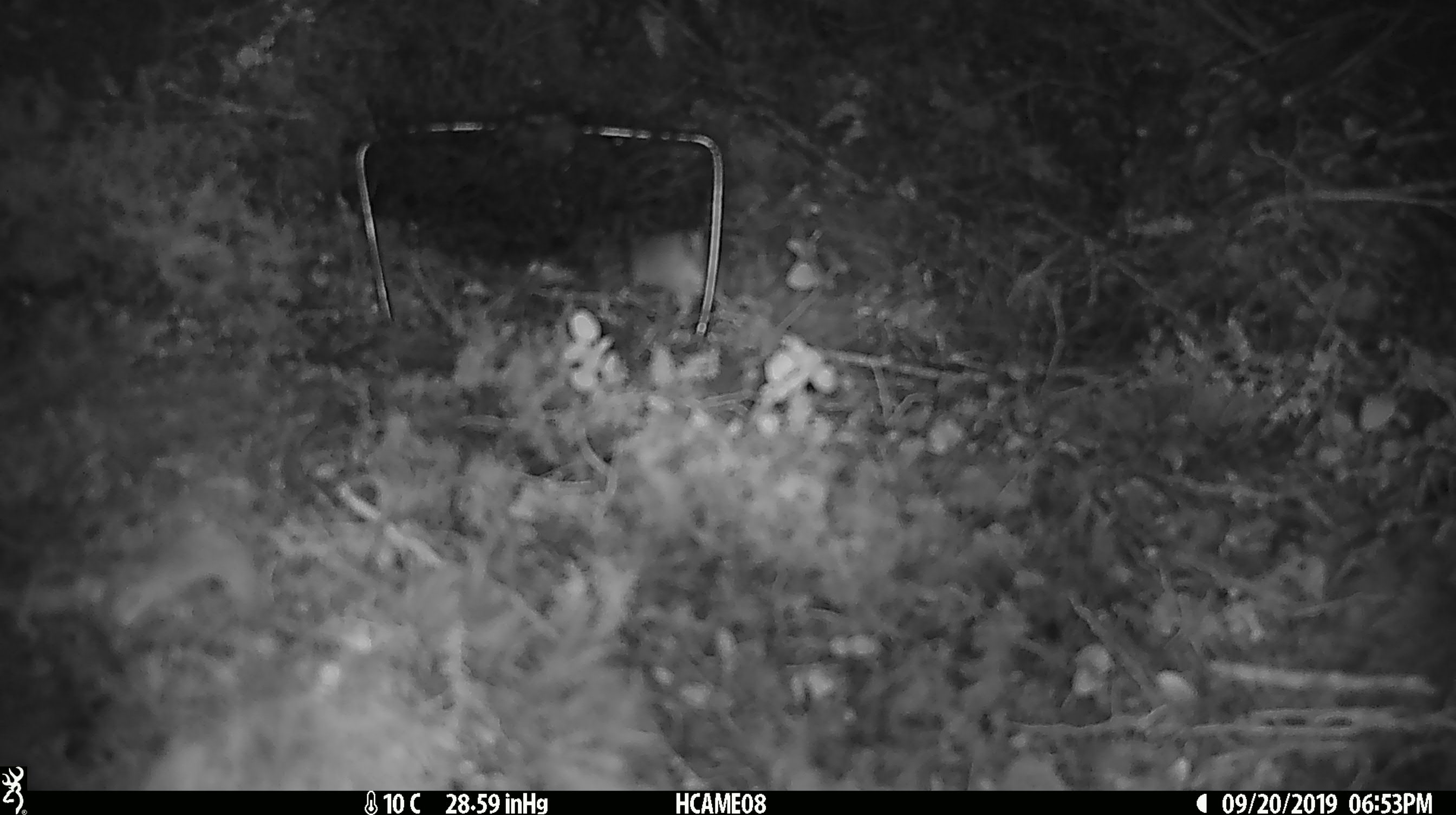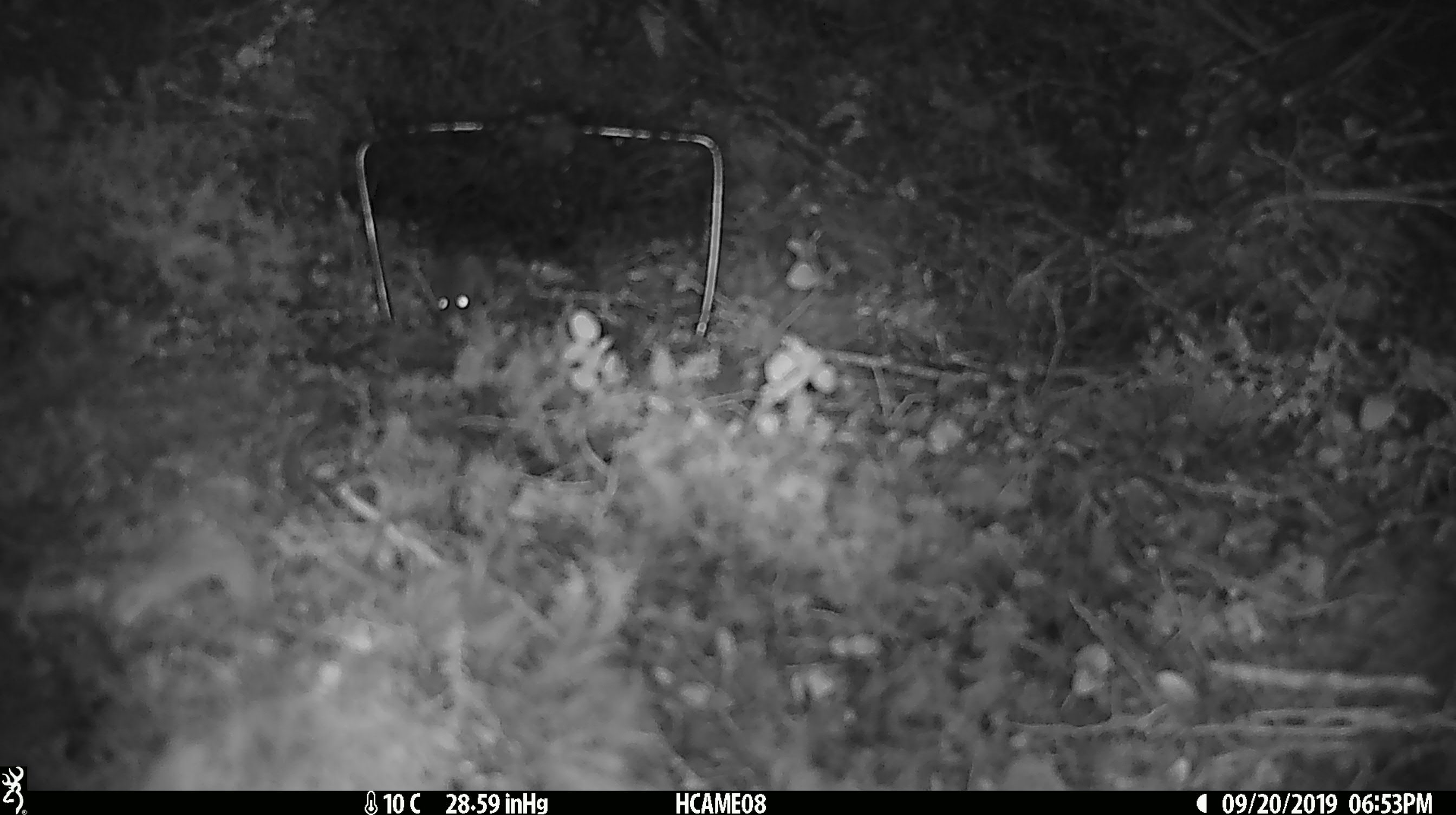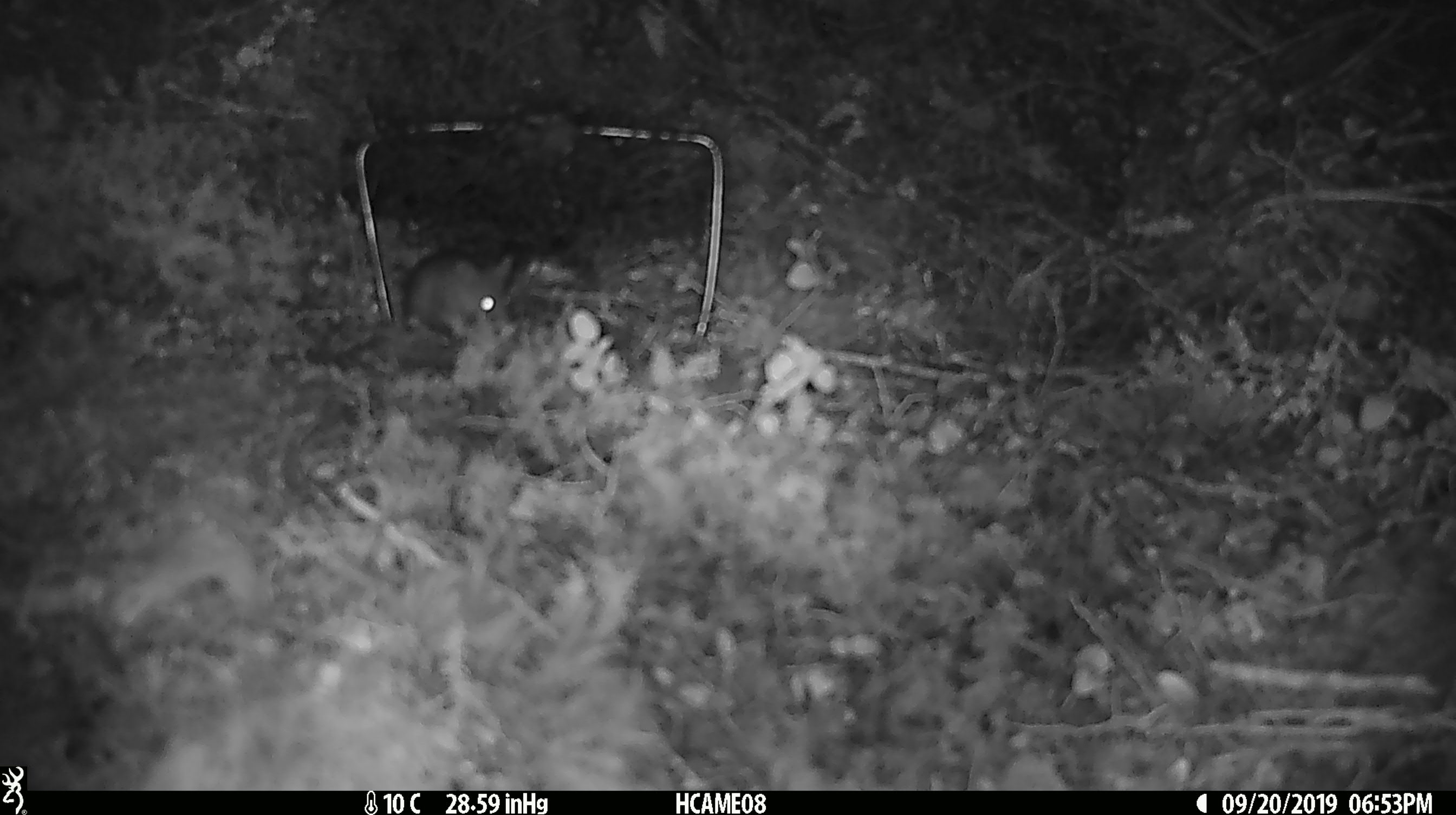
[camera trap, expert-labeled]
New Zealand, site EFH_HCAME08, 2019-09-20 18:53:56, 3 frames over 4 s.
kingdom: Animalia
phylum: Chordata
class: Mammalia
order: Rodentia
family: Muridae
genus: Mus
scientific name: Mus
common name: mouse